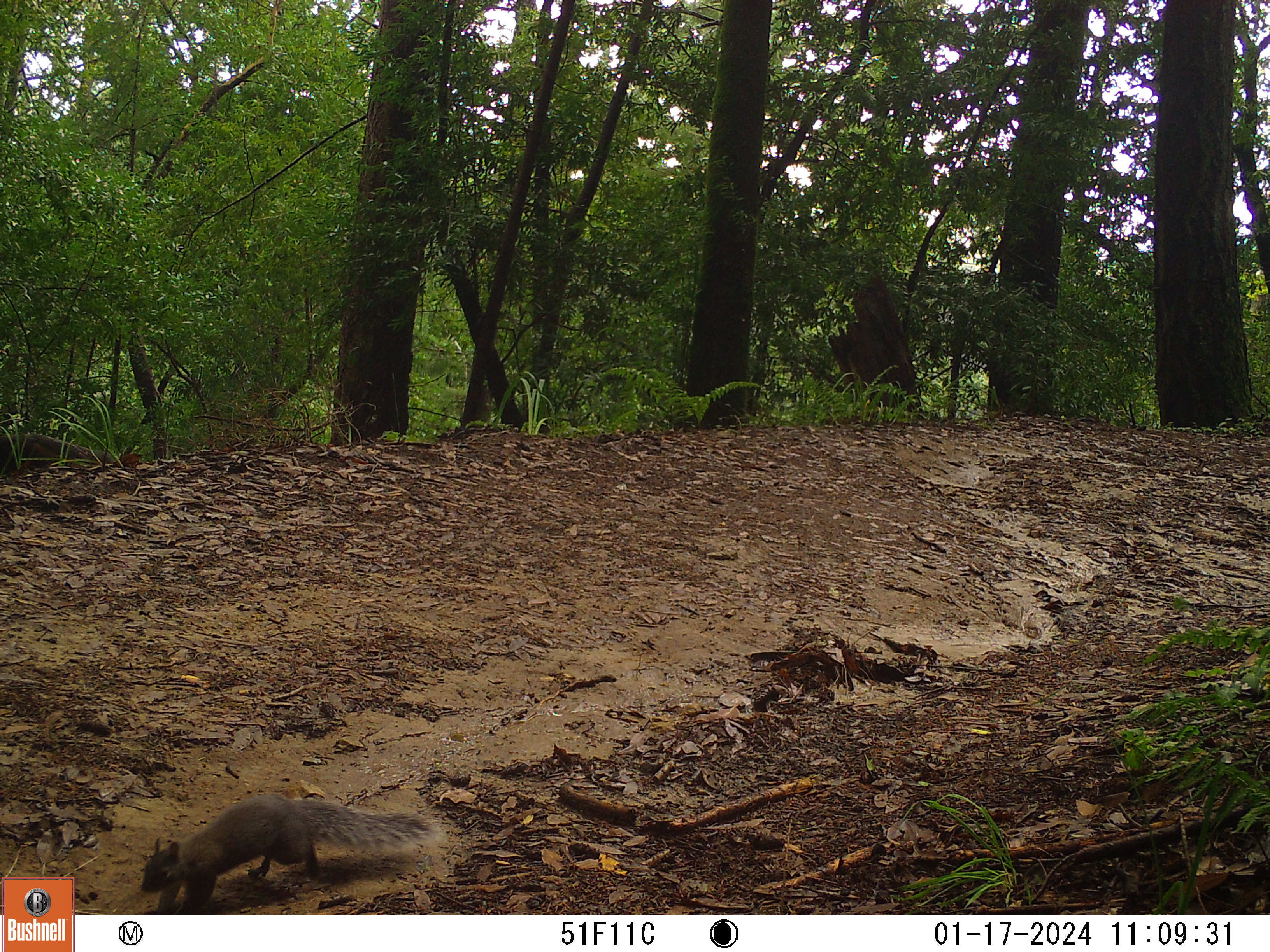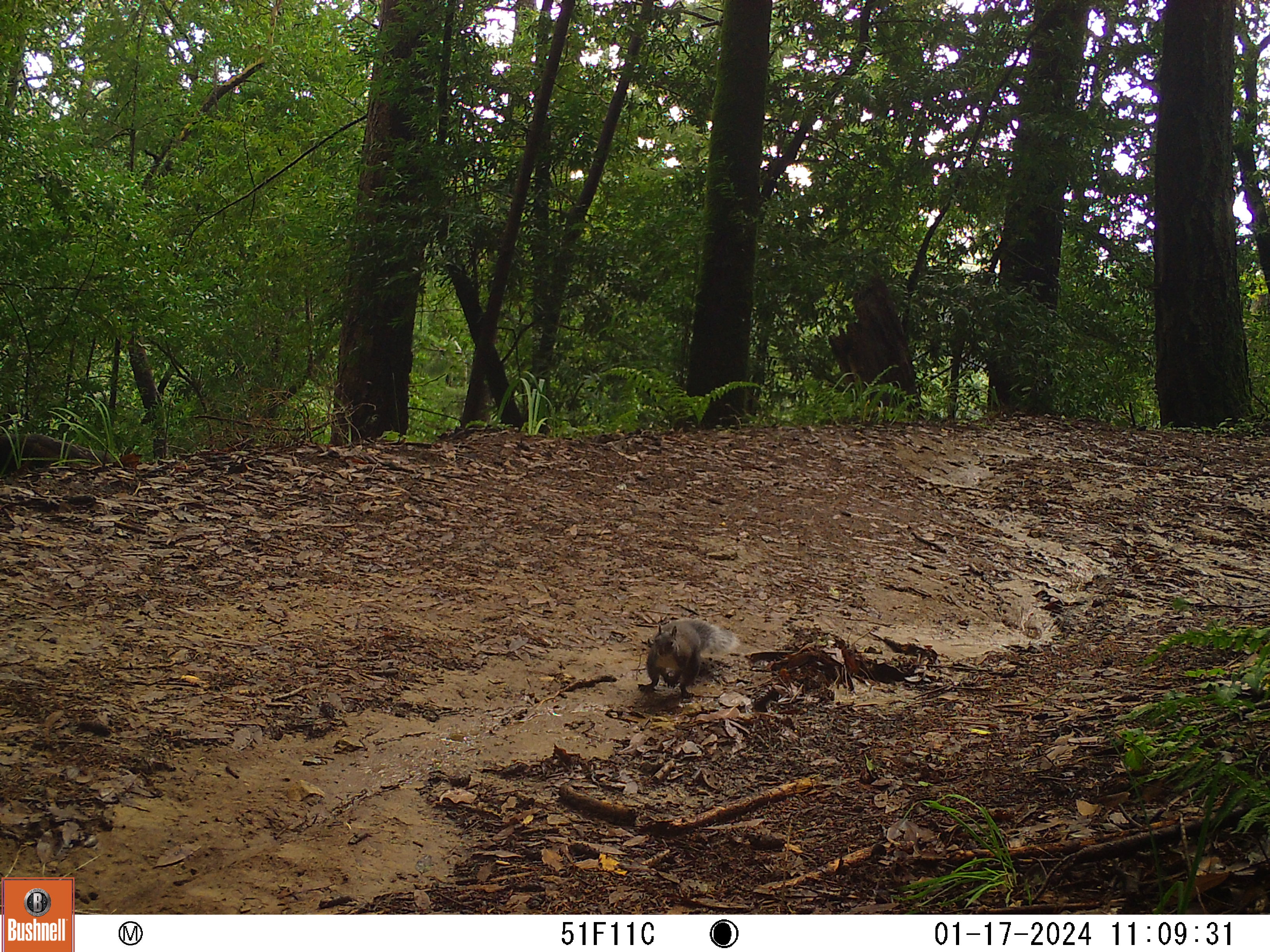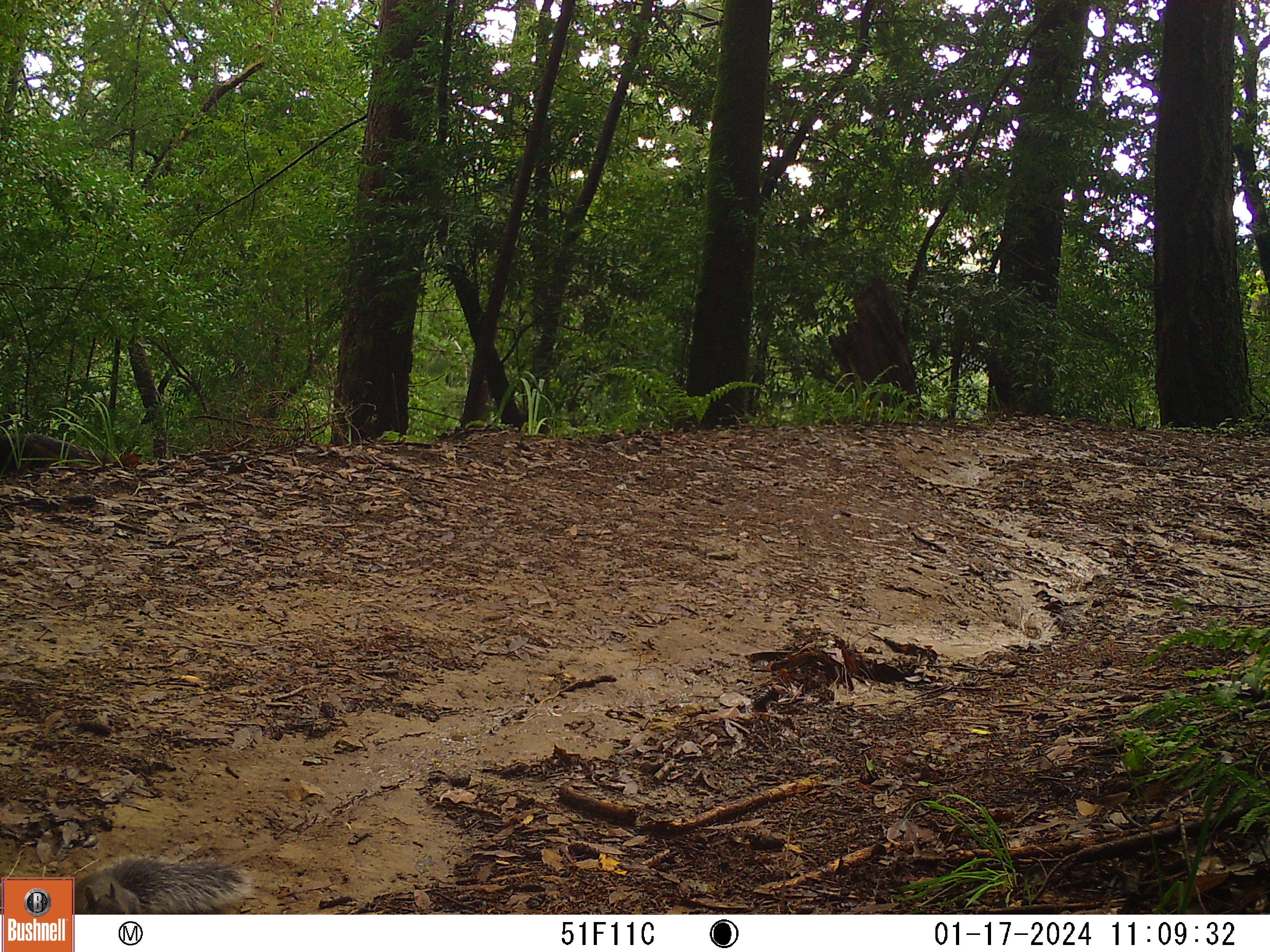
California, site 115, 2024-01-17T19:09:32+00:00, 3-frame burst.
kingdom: Animalia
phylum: Chordata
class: Mammalia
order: Rodentia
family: Sciuridae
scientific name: Sciuridae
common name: squirrel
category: unknown squirrel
Unknown squirrel (squirrel) (Sciuridae).